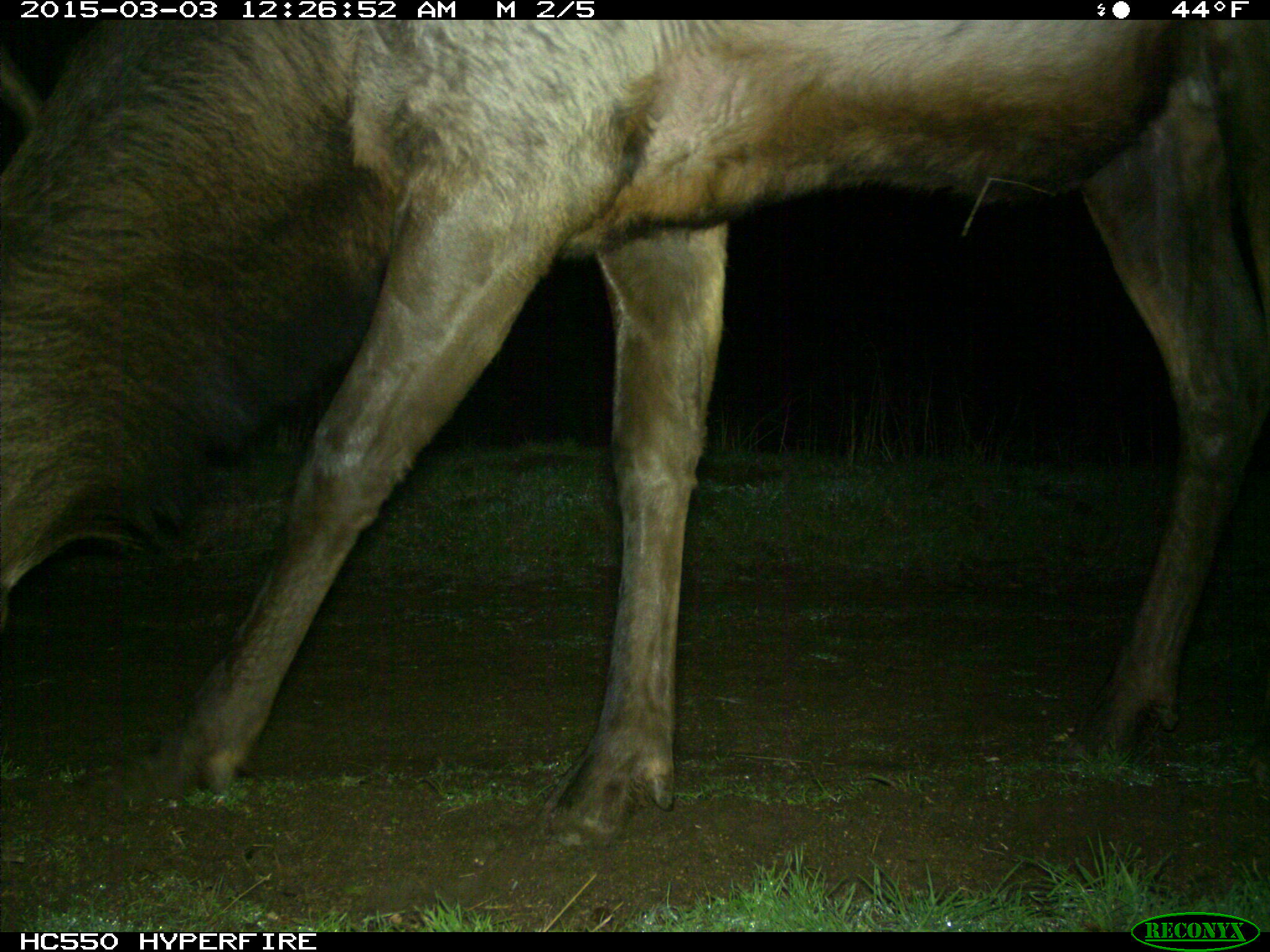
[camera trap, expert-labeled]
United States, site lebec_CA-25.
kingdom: Animalia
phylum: Chordata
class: Mammalia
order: Artiodactyla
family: Cervidae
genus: Cervus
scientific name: Cervus canadensis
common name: elk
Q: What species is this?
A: Cervus canadensis (elk).